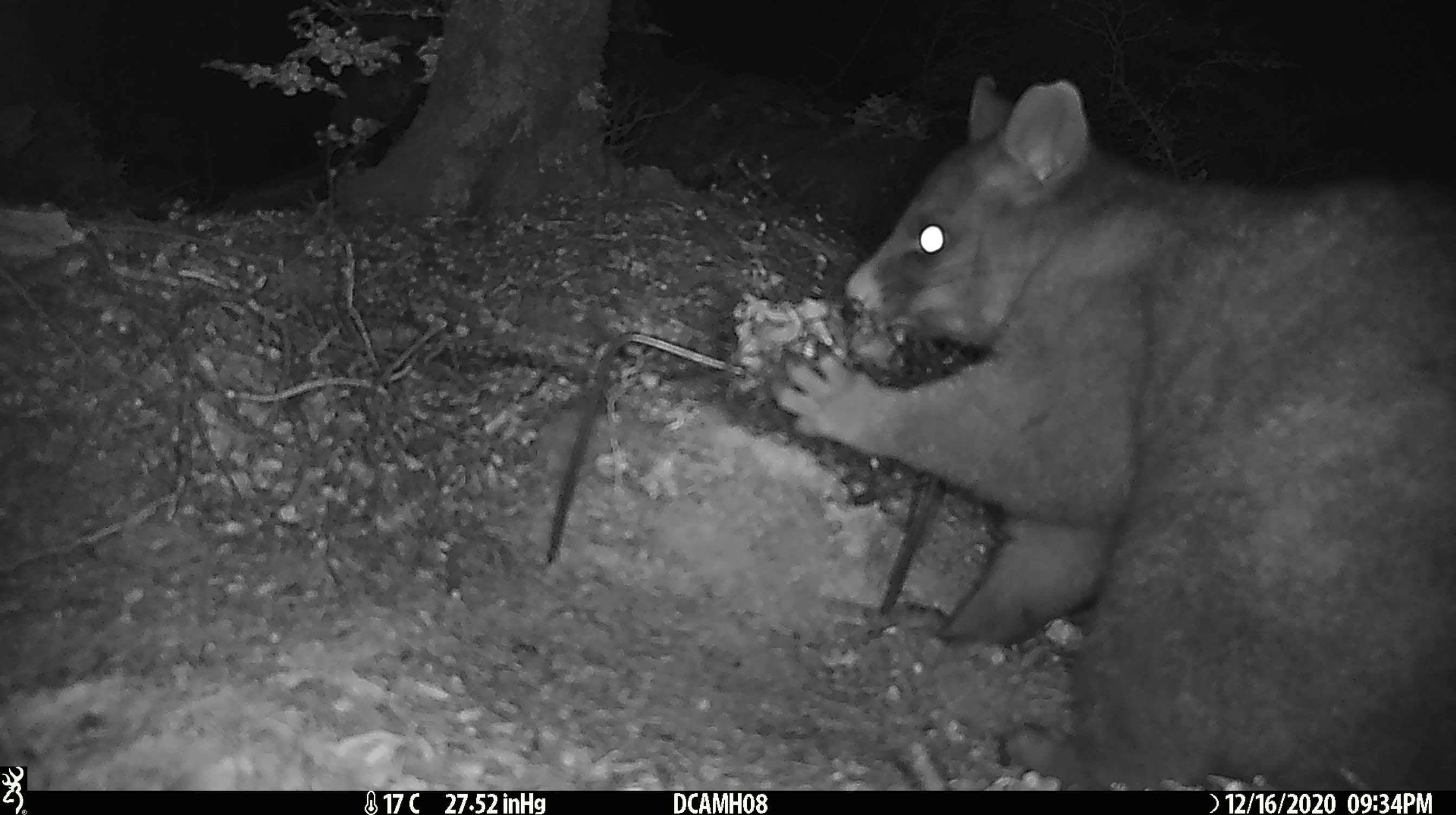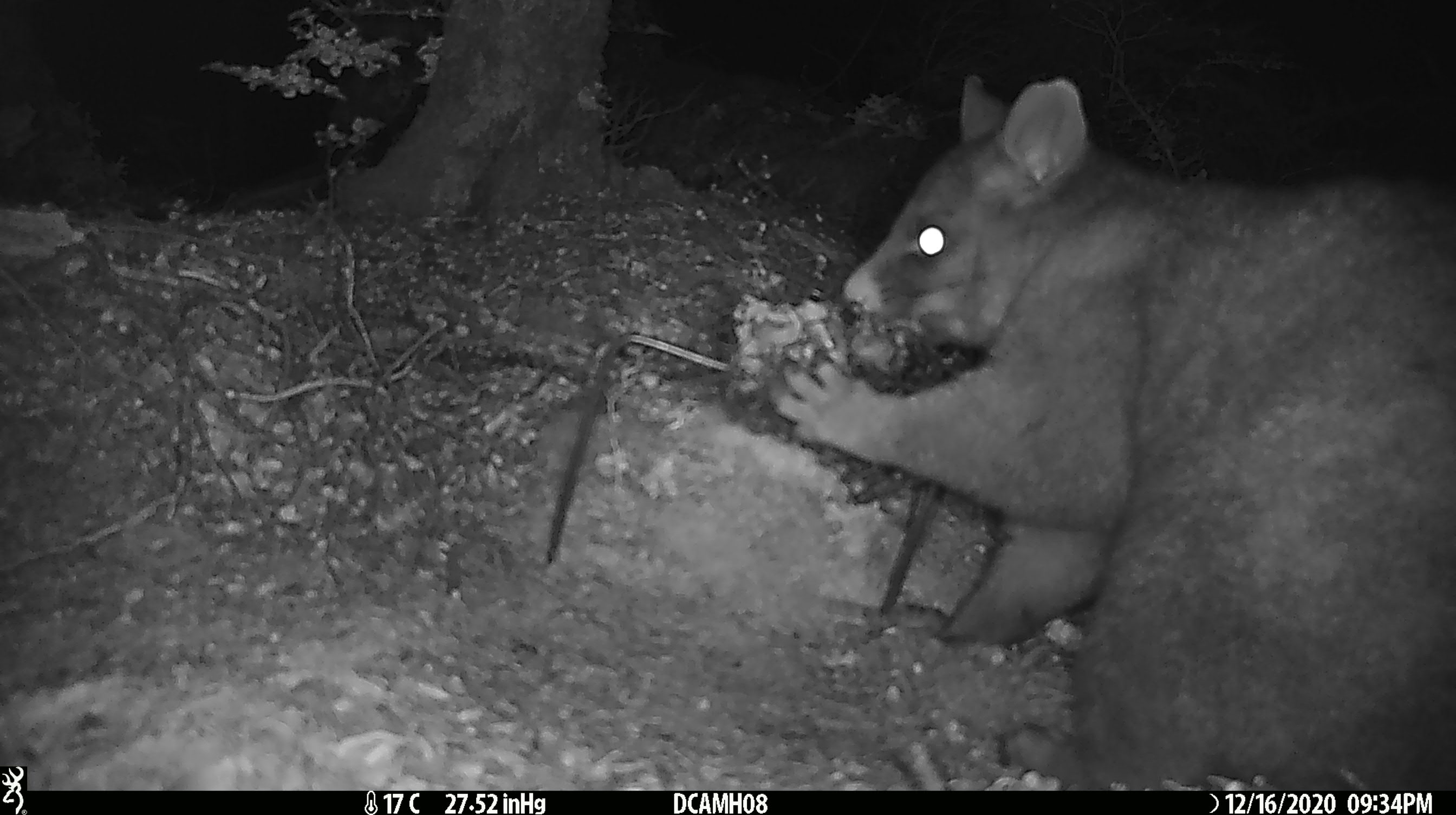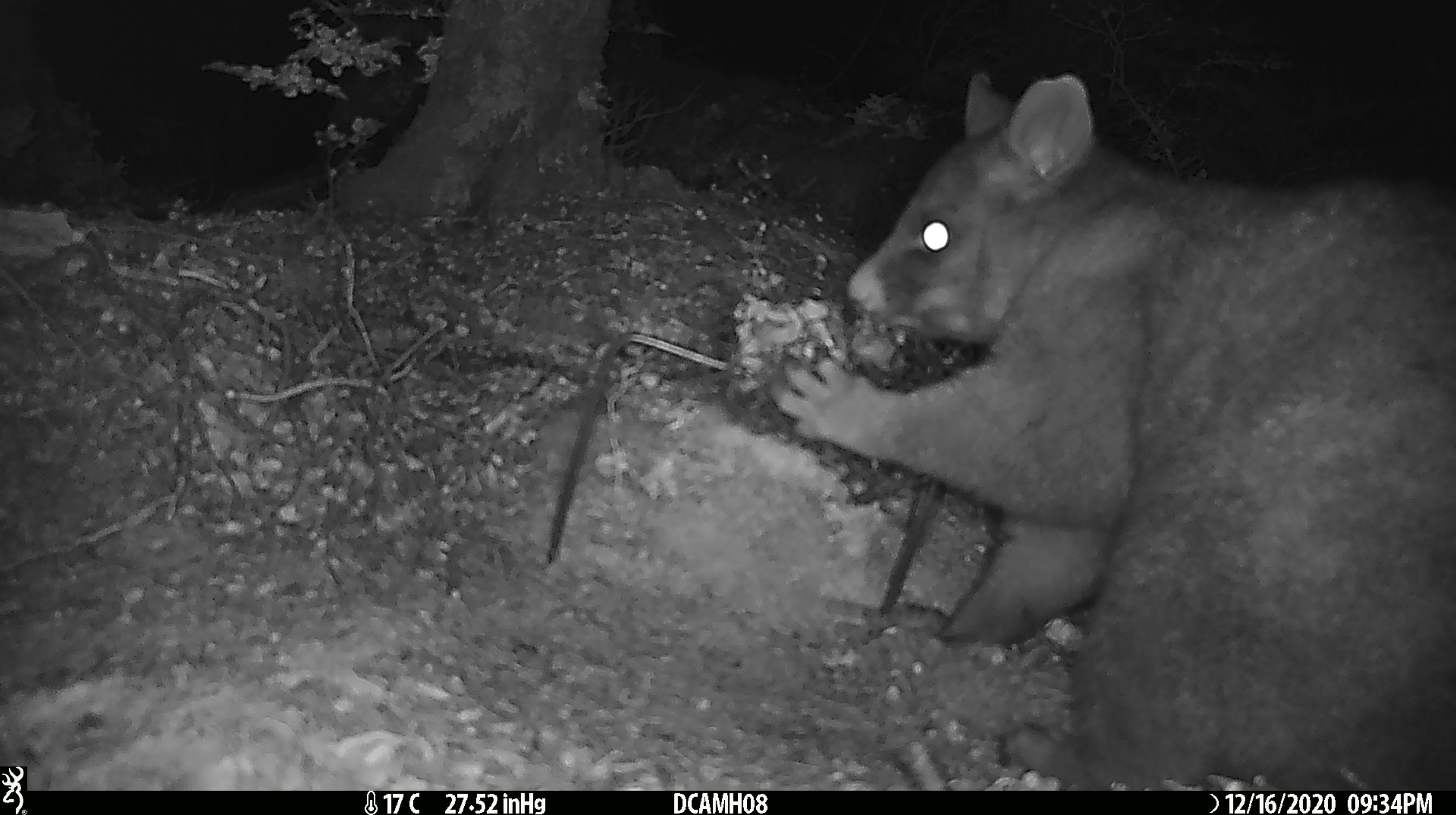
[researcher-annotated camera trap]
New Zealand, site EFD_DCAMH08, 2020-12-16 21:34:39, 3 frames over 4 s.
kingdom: Animalia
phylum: Chordata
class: Mammalia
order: Diprotodontia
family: Phalangeridae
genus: Trichosurus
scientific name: Trichosurus vulpecula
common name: common brushtail possum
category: possum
Possum (common brushtail possum) (Trichosurus vulpecula).